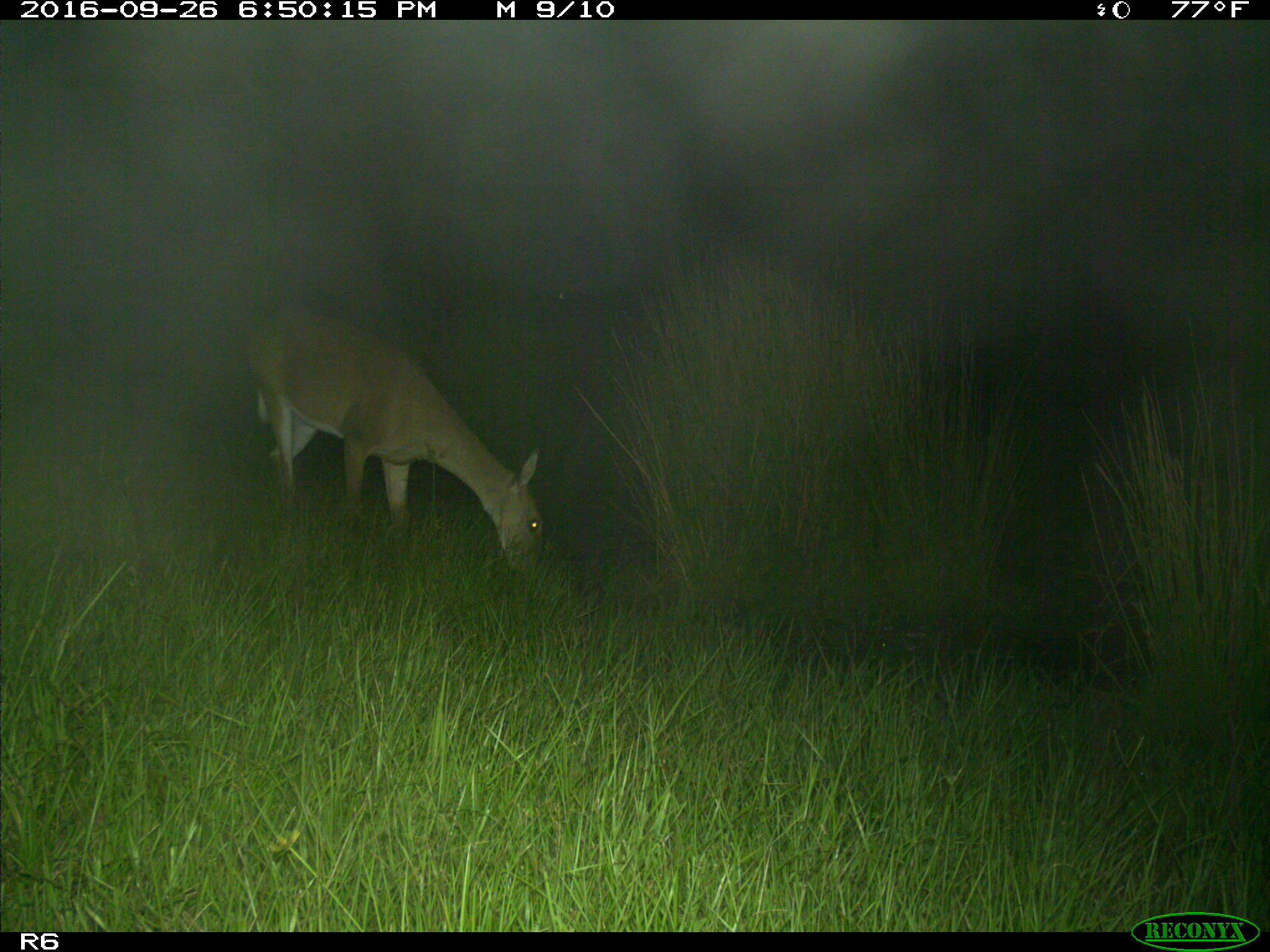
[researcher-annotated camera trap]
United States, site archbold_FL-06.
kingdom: Animalia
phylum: Chordata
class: Mammalia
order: Artiodactyla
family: Cervidae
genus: Odocoileus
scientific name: Odocoileus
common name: deer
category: unidentified deer